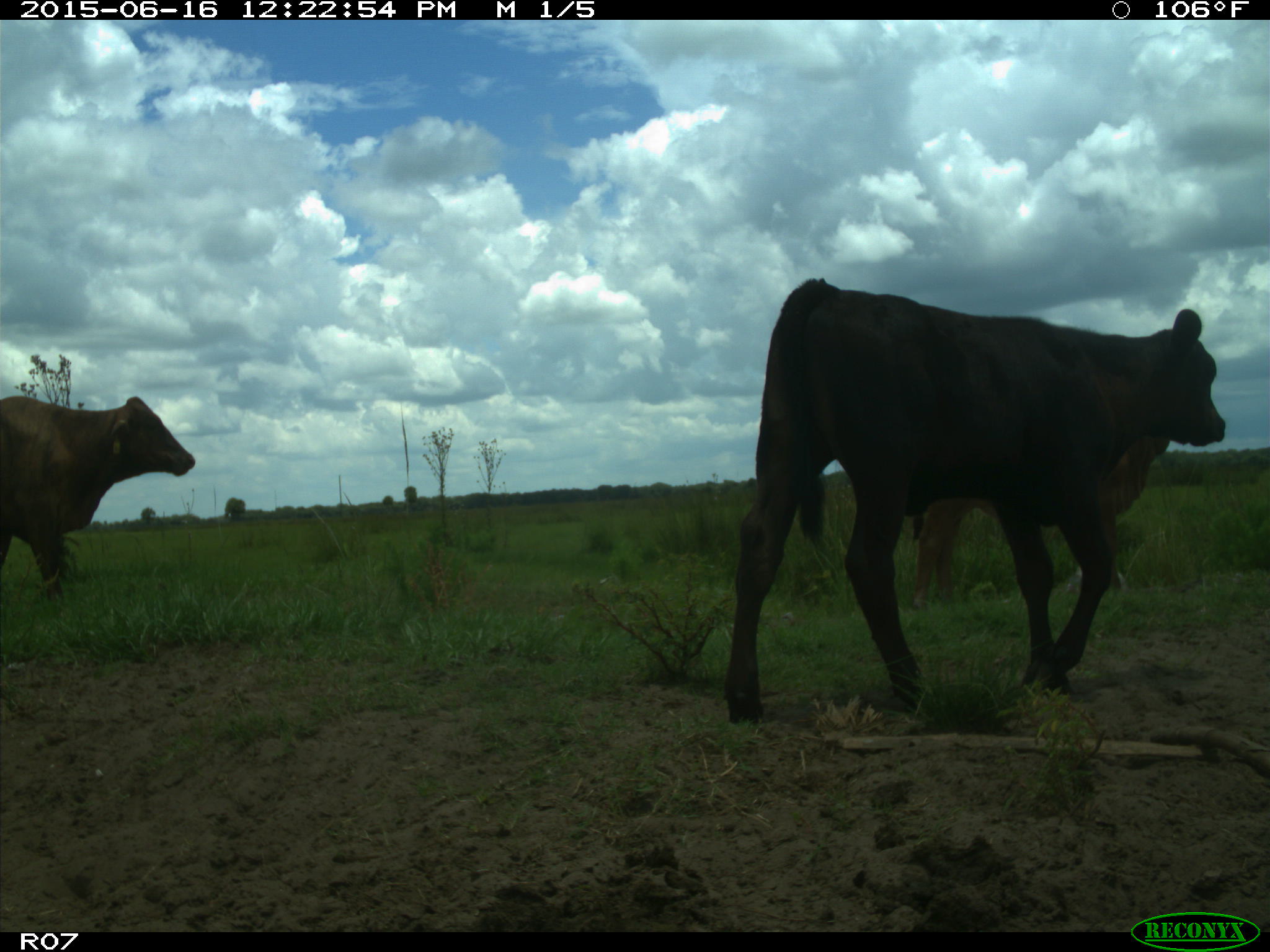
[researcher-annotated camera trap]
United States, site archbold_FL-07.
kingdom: Animalia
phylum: Chordata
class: Mammalia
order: Artiodactyla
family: Bovidae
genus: Bos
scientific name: Bos taurus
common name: domestic cow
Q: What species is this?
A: Bos taurus (domestic cow).